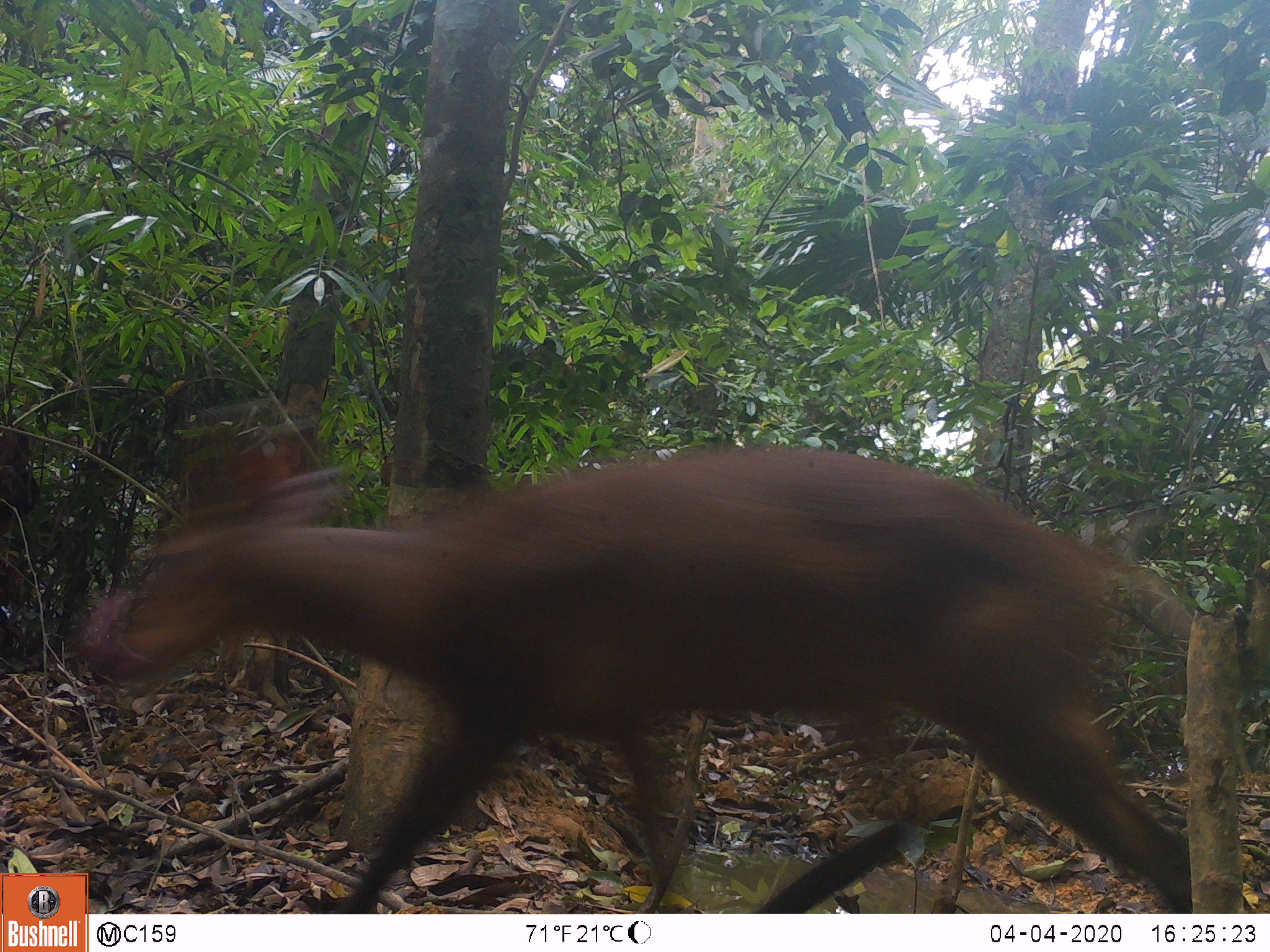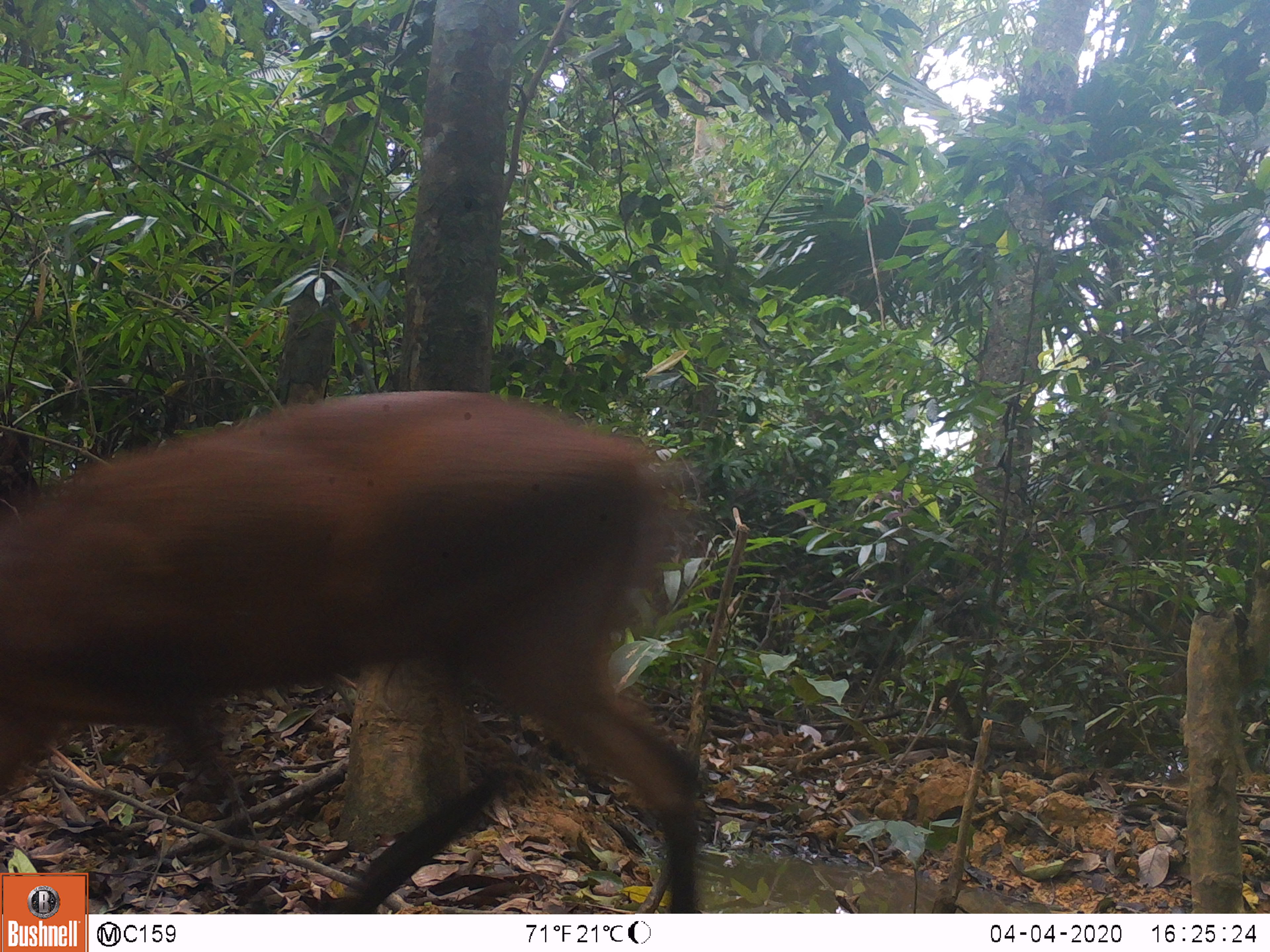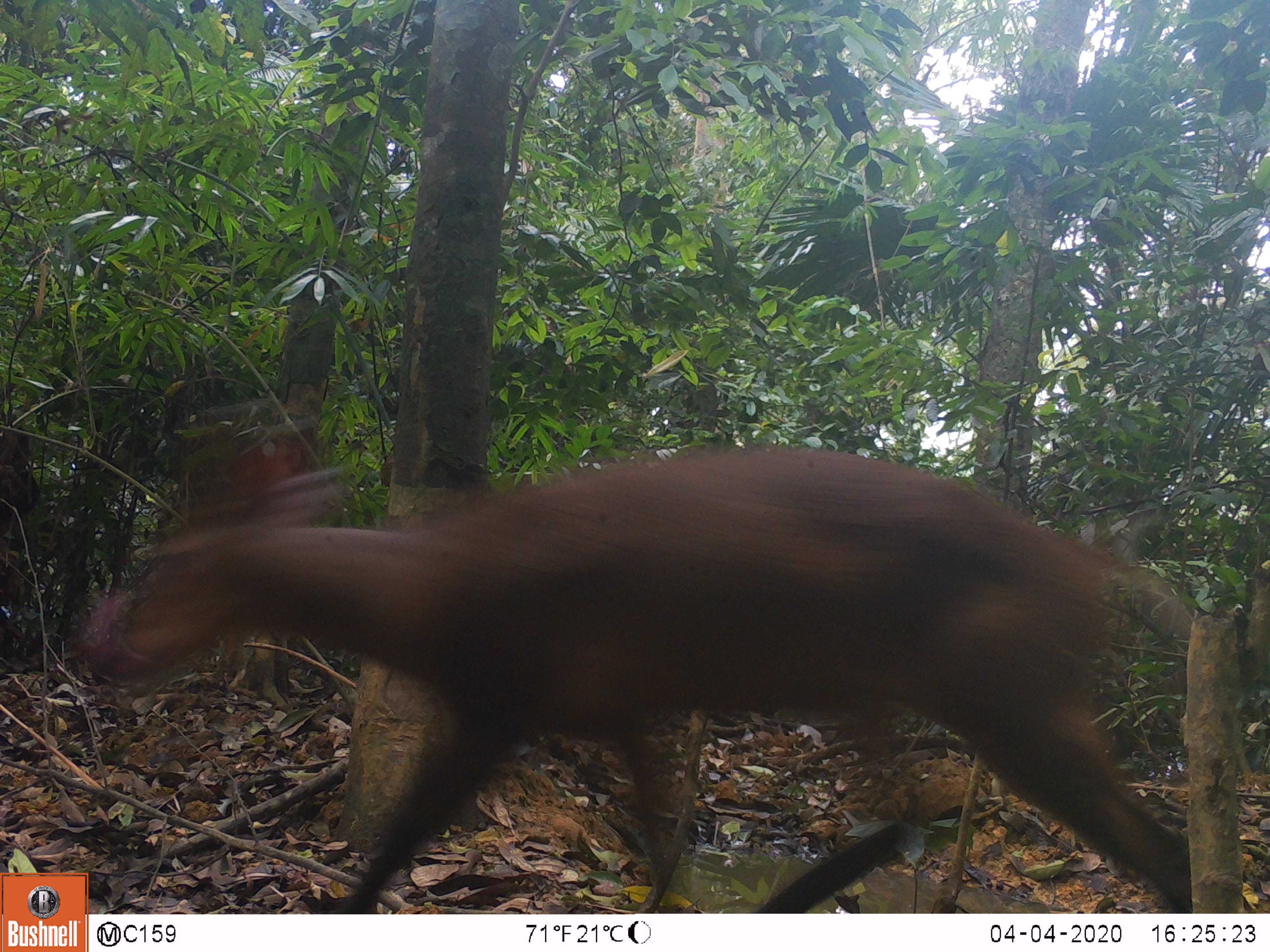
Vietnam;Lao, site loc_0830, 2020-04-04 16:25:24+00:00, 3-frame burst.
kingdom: Animalia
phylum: Chordata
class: Mammalia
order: Artiodactyla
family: Cervidae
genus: Muntiacus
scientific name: Muntiacus muntjak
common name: red muntjac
Red muntjac (Muntiacus muntjak). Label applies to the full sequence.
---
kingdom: Animalia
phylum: Chordata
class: Mammalia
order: Artiodactyla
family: Cervidae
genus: Muntiacus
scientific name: Muntiacus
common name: muntjacs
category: unidentified muntjac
Unidentified muntjac (muntjacs) (Muntiacus). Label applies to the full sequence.